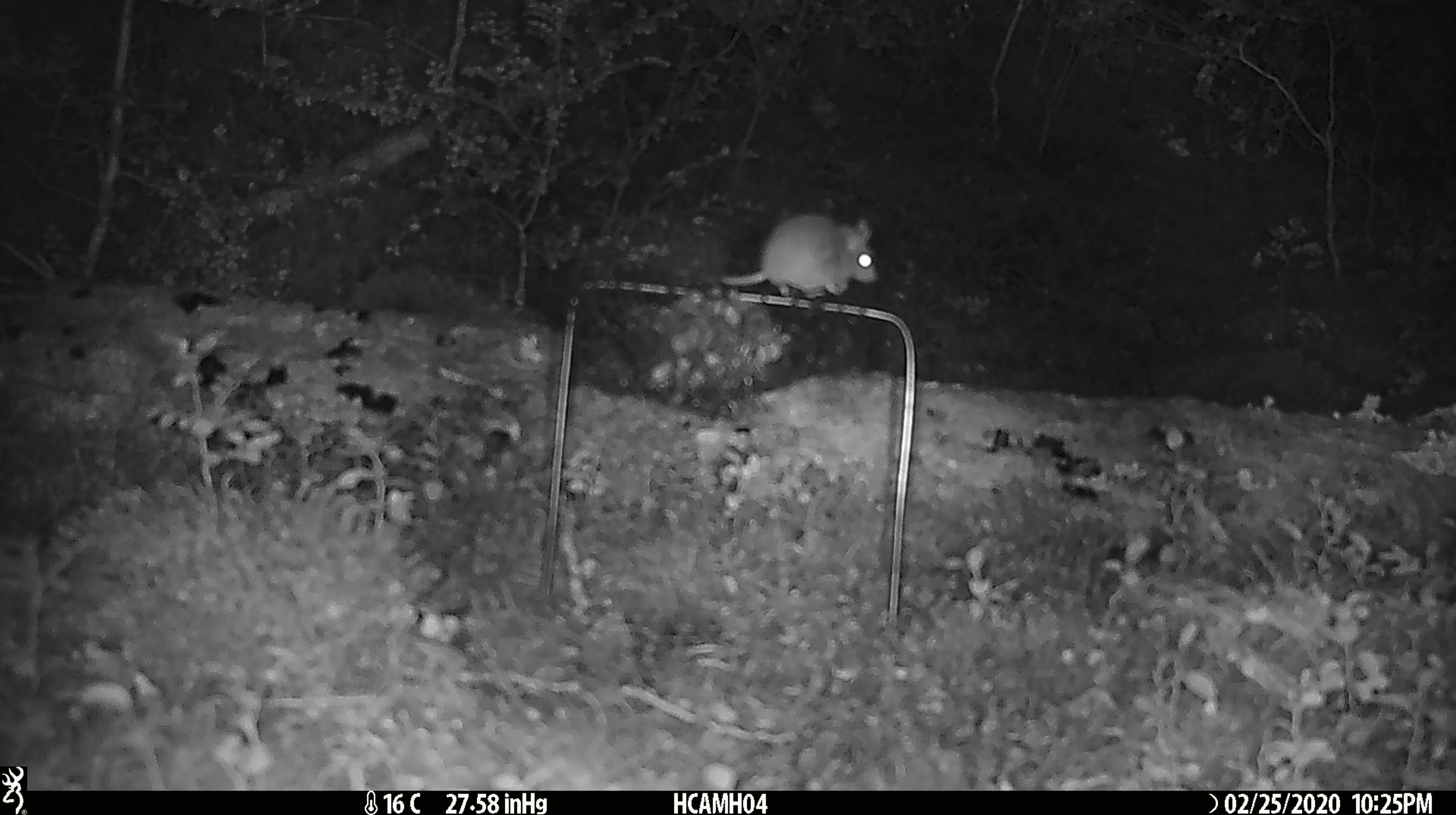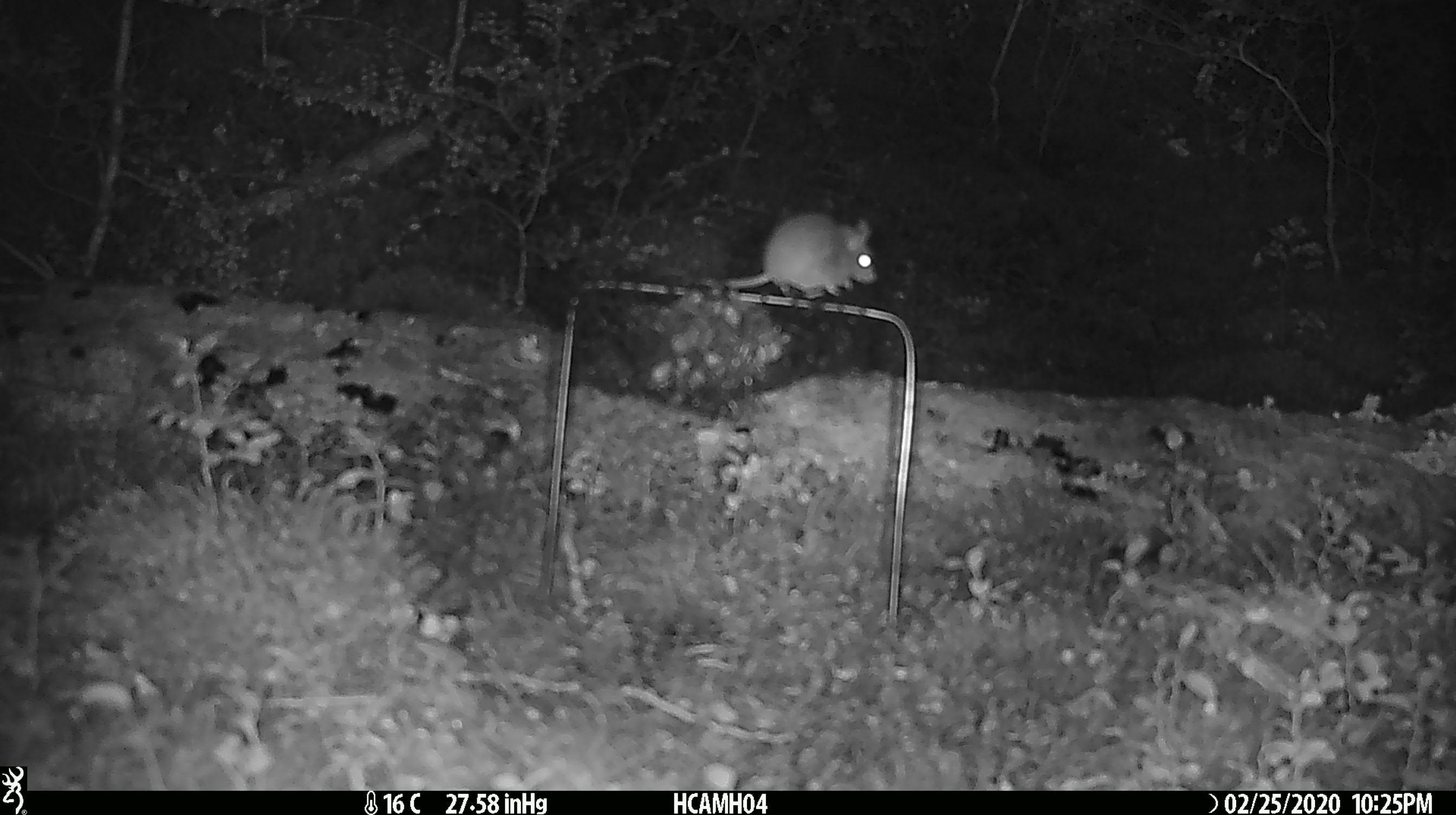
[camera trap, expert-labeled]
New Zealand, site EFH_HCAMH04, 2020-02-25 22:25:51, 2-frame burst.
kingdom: Animalia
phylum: Chordata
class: Mammalia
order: Rodentia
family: Muridae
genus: Mus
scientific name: Mus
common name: mouse